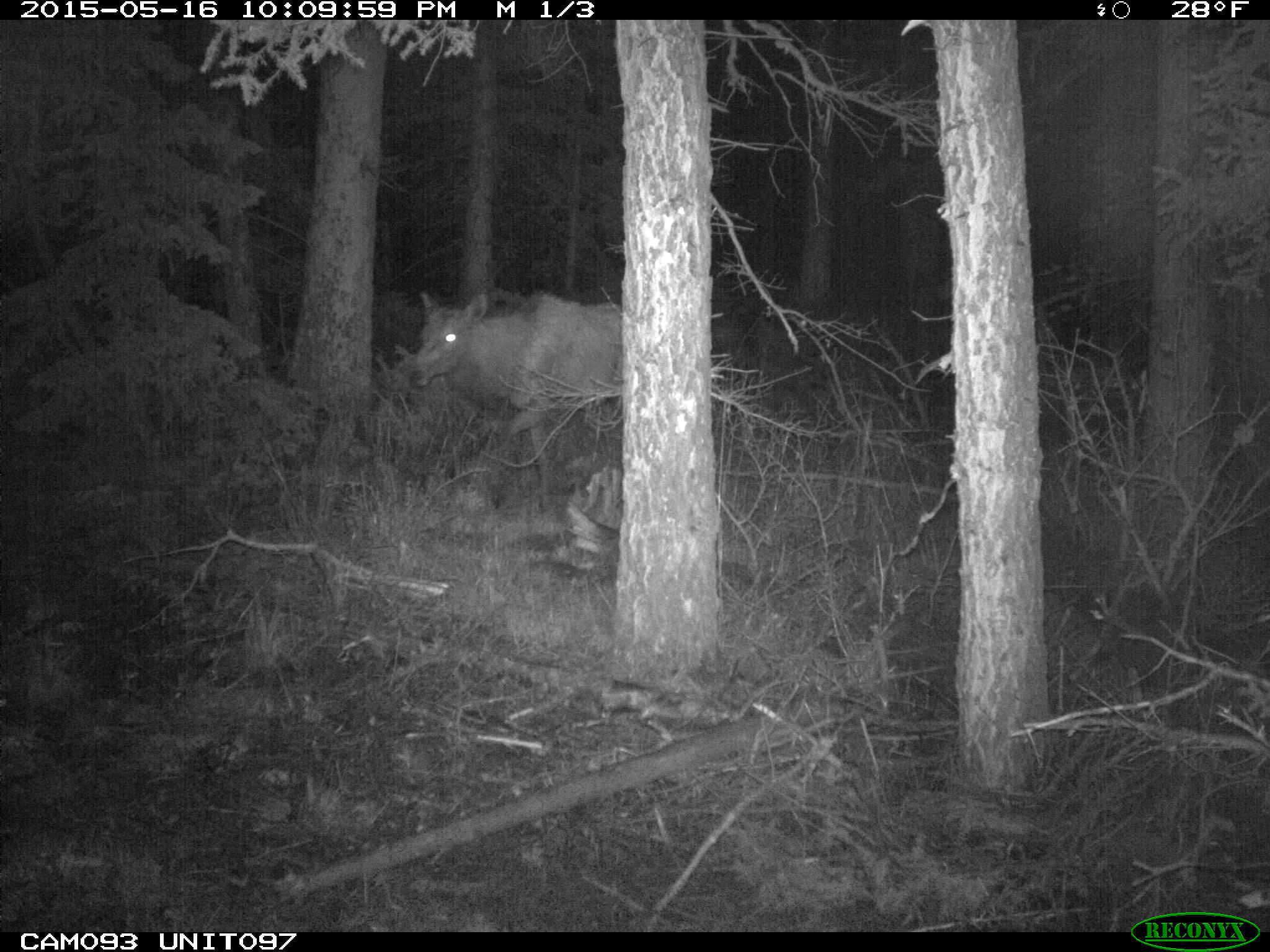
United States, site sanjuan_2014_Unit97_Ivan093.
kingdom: Animalia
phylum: Chordata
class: Mammalia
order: Artiodactyla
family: Cervidae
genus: Cervus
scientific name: Cervus elaphus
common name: red deer